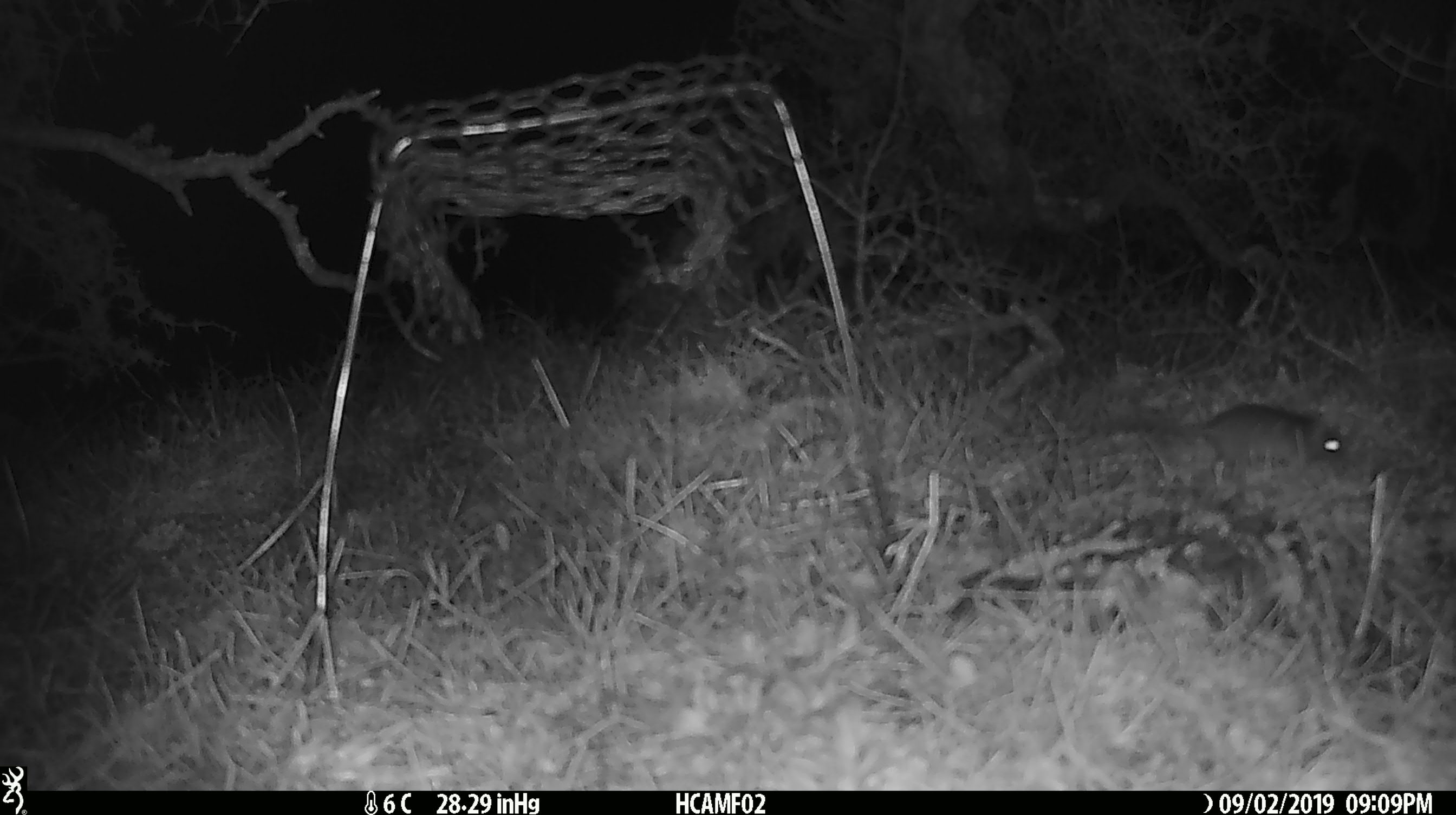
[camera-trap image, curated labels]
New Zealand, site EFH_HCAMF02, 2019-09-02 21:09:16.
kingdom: Animalia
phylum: Chordata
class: Mammalia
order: Rodentia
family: Muridae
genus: Mus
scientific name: Mus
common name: mouse